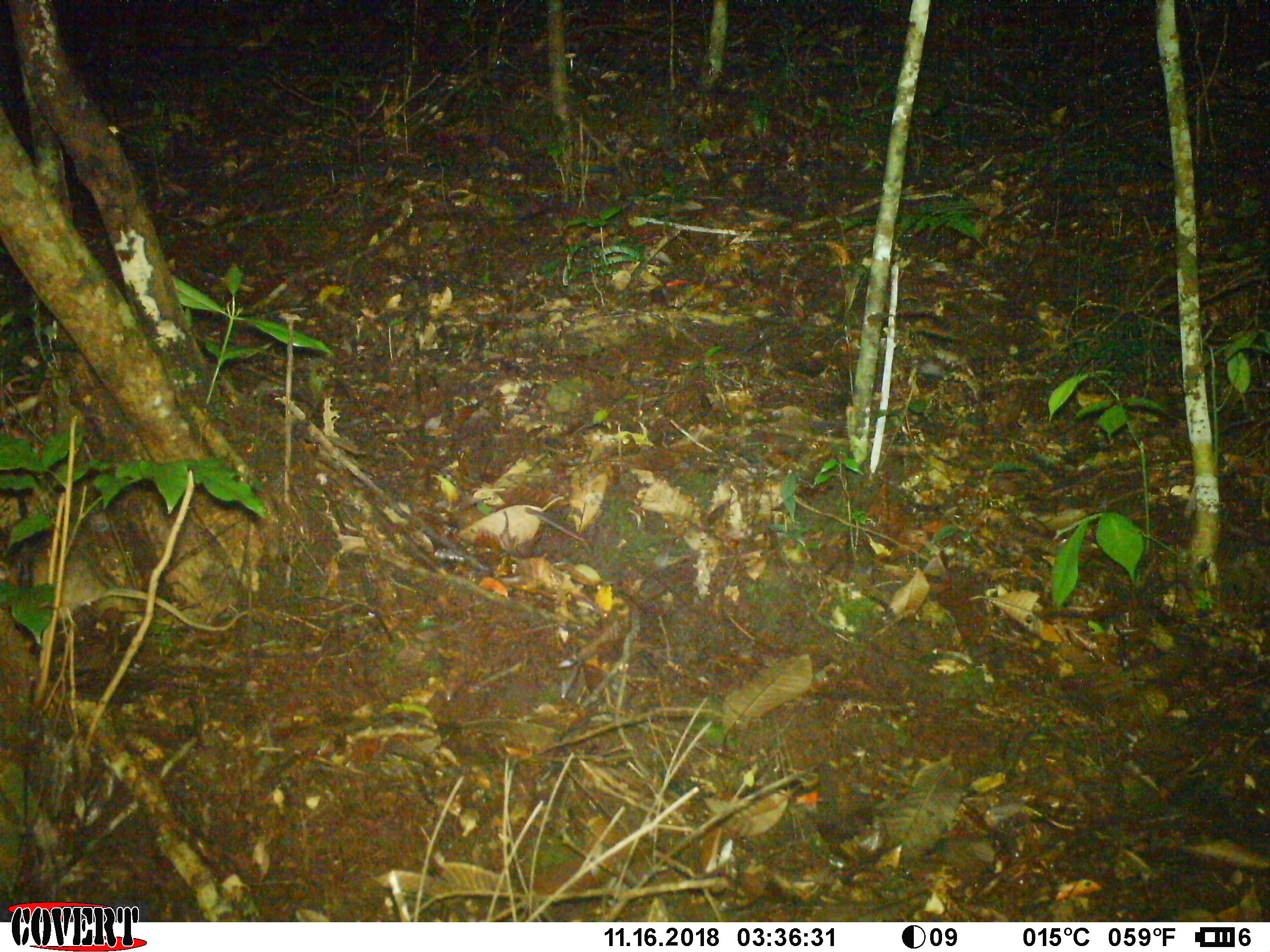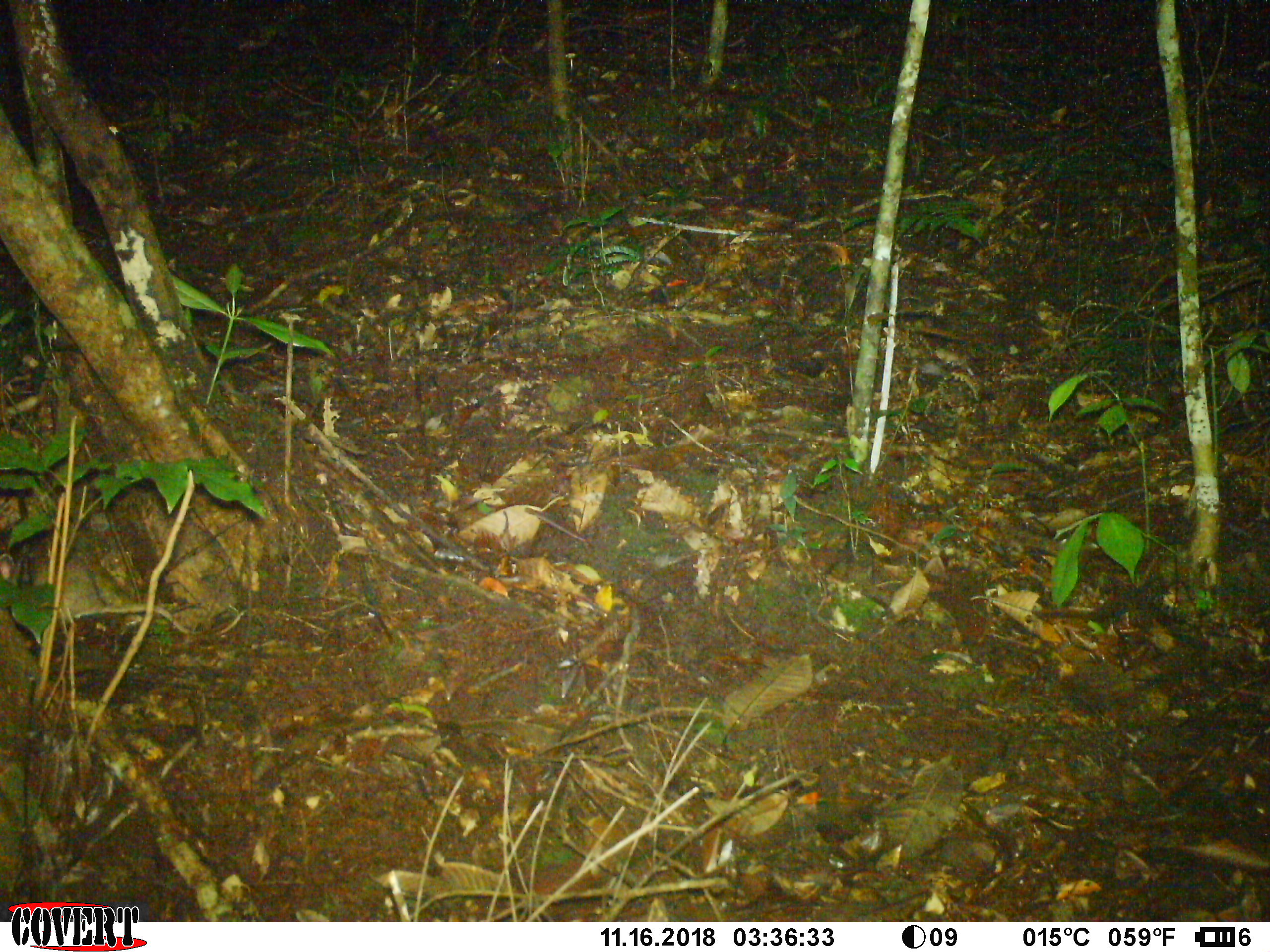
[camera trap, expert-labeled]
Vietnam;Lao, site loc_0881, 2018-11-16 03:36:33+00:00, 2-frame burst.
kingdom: Animalia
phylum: Chordata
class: Mammalia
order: Rodentia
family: Muridae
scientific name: Muridae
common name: old-world mice and rats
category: unidentified murid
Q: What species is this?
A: Unidentified murid (old-world mice and rats) (Muridae).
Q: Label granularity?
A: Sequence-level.